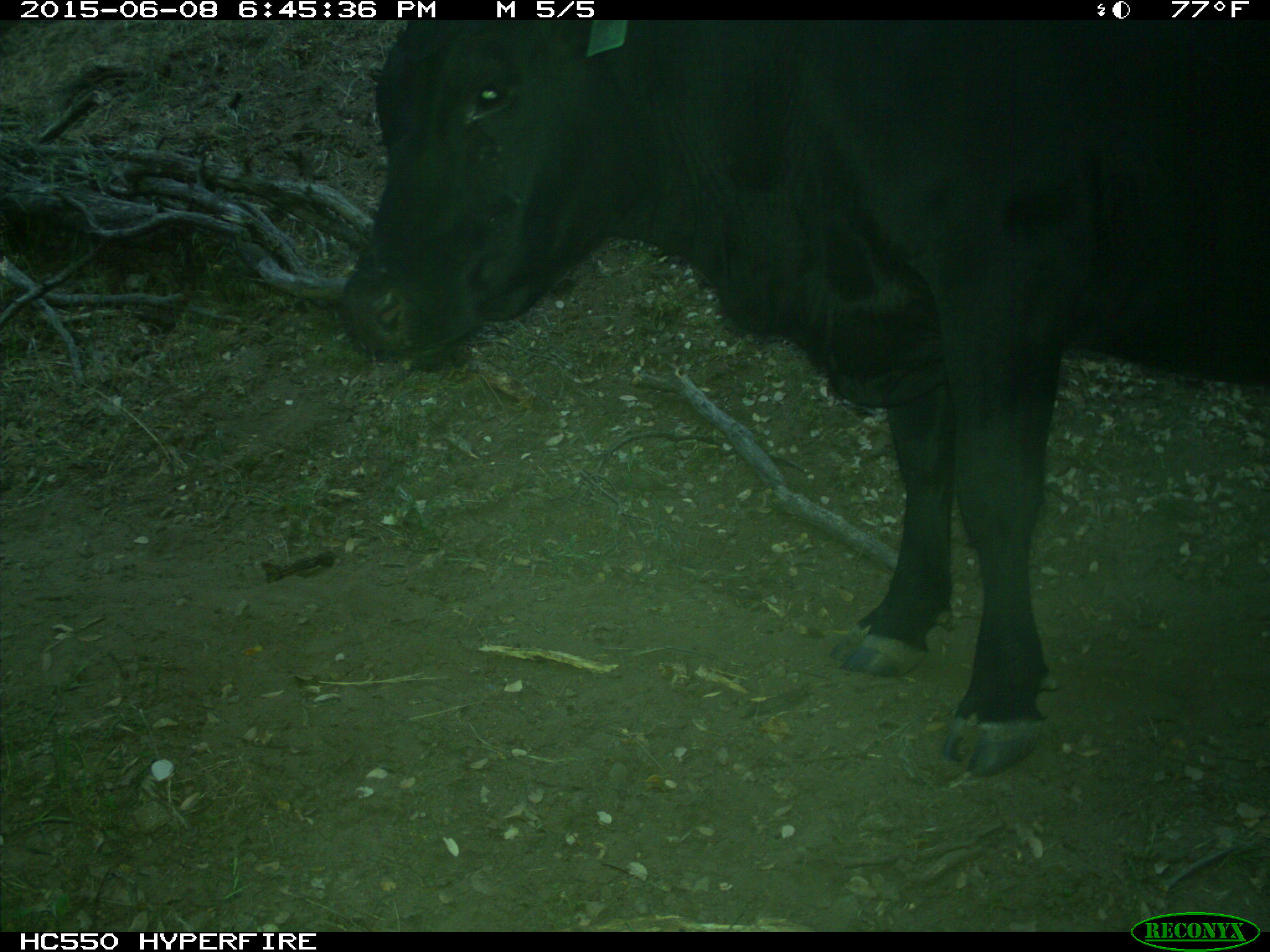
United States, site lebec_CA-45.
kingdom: Animalia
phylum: Chordata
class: Mammalia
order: Artiodactyla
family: Bovidae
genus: Bos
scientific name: Bos taurus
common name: domestic cow